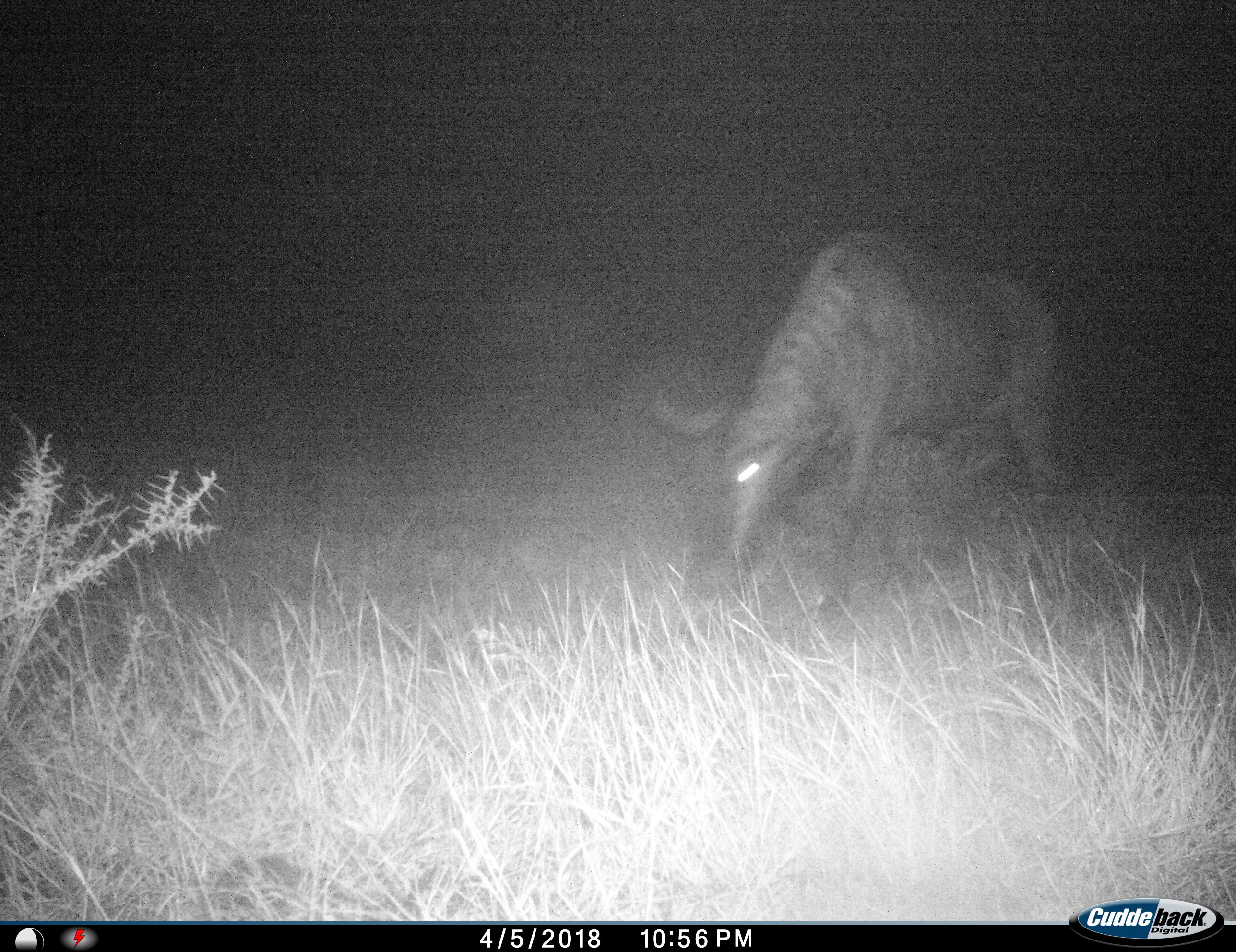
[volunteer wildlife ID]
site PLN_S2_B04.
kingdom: Animalia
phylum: Chordata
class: Mammalia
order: Artiodactyla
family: Bovidae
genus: Connochaetes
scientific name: Connochaetes taurinus taurinus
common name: blue wildebeest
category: wildebeestblue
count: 1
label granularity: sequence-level